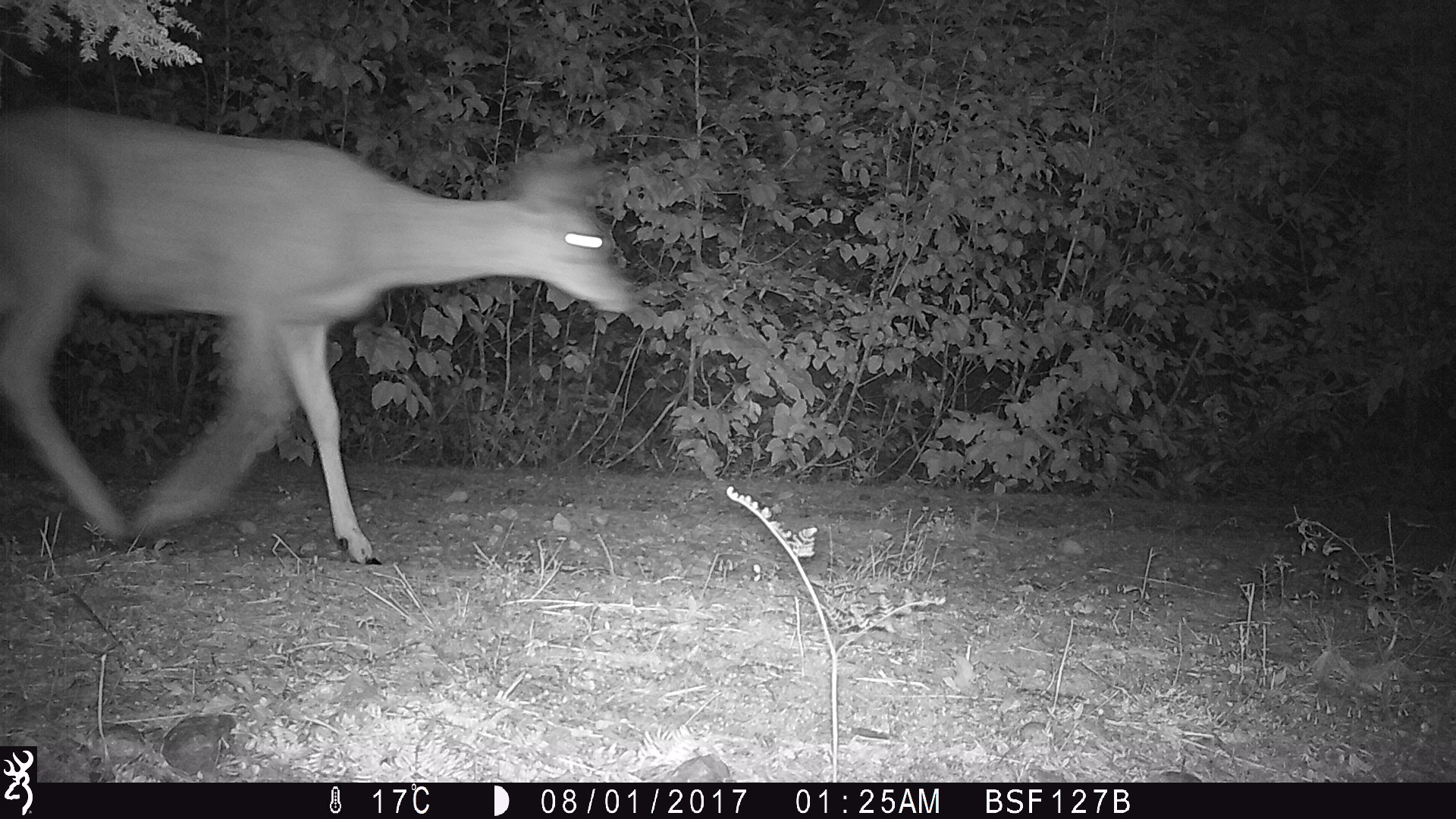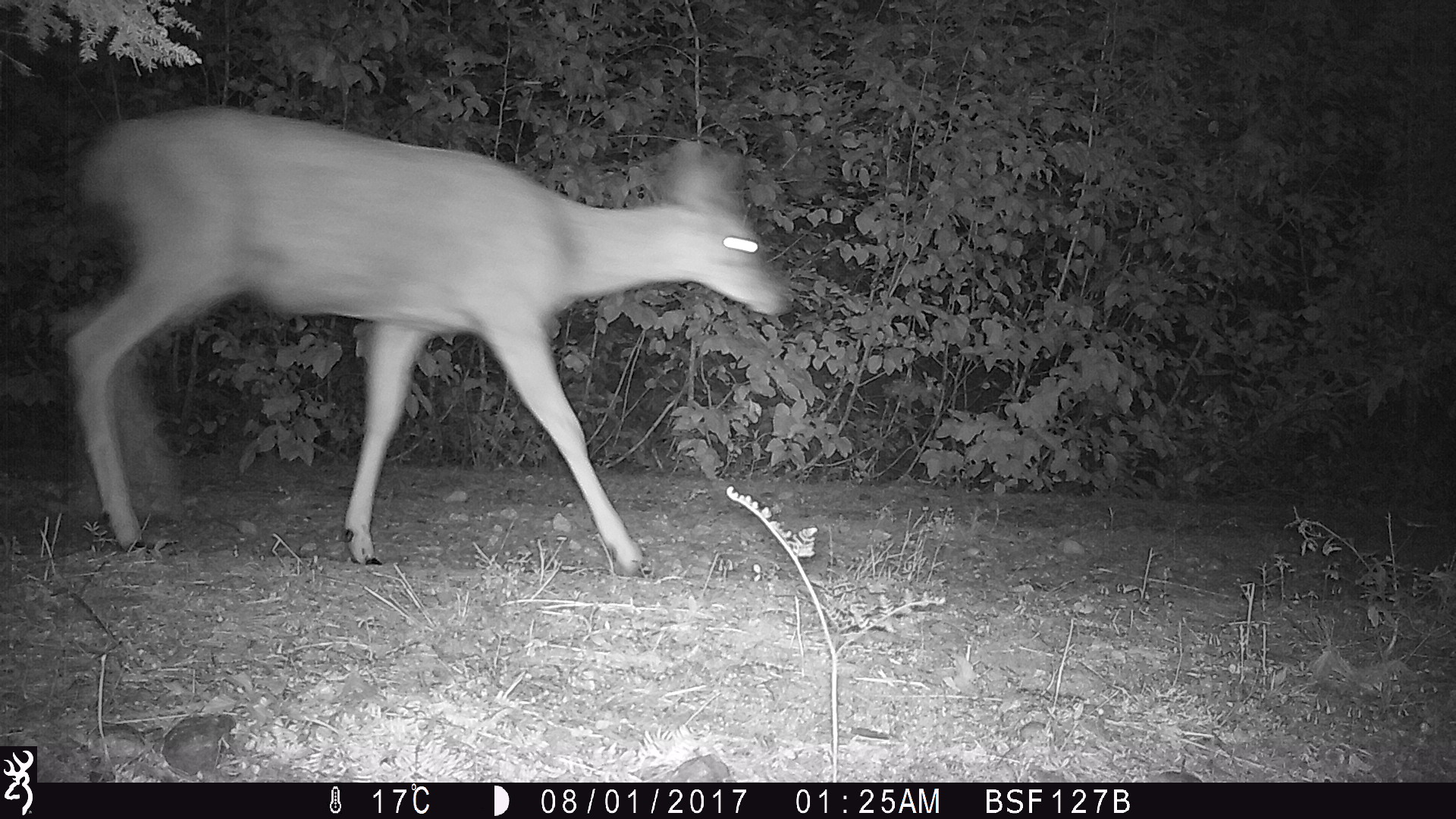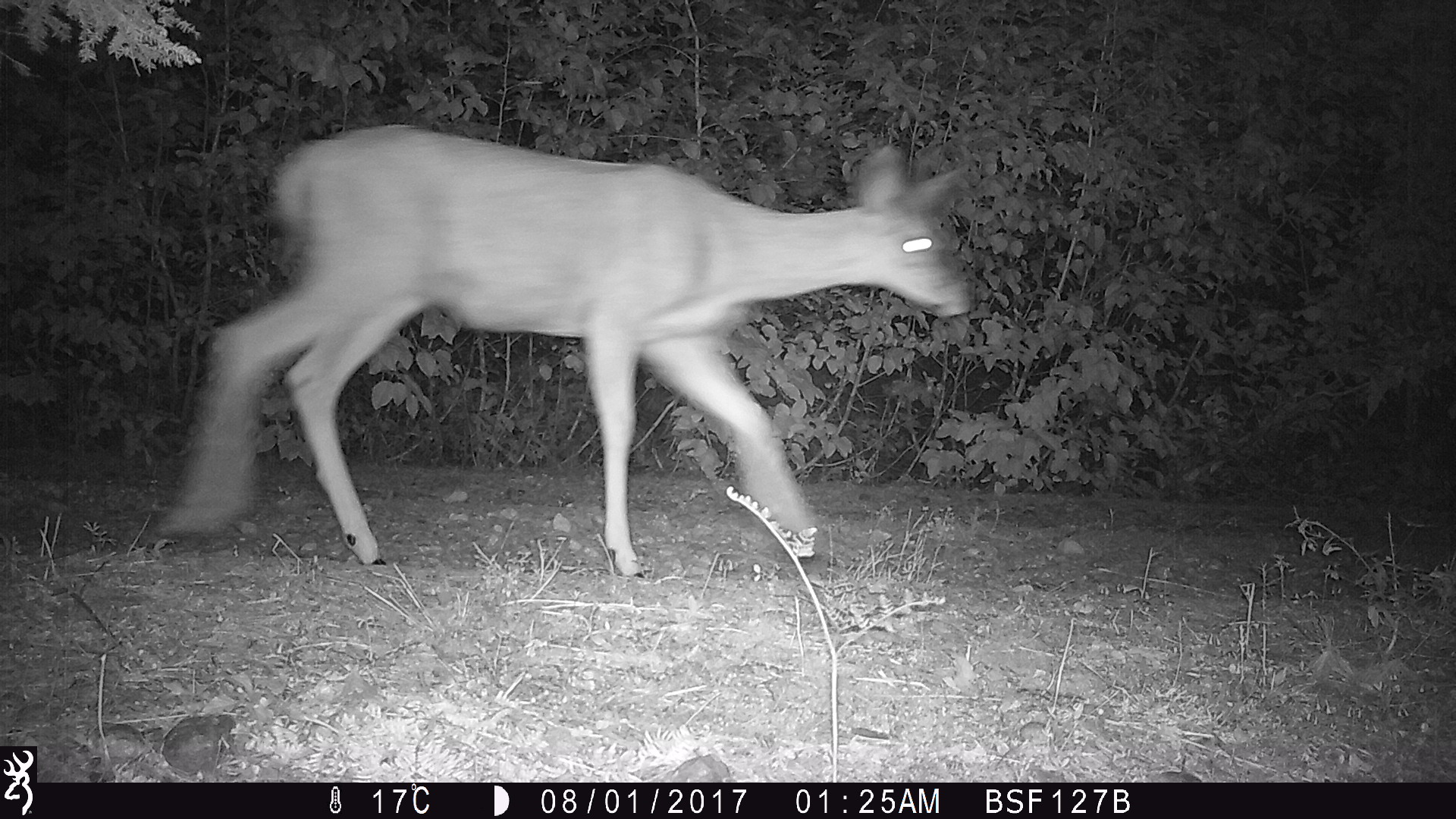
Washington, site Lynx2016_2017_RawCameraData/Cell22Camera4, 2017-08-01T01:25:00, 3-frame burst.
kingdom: Animalia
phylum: Chordata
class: Mammalia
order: Artiodactyla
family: Cervidae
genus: Odocoileus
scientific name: Odocoileus hemionus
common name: mule deer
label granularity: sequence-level